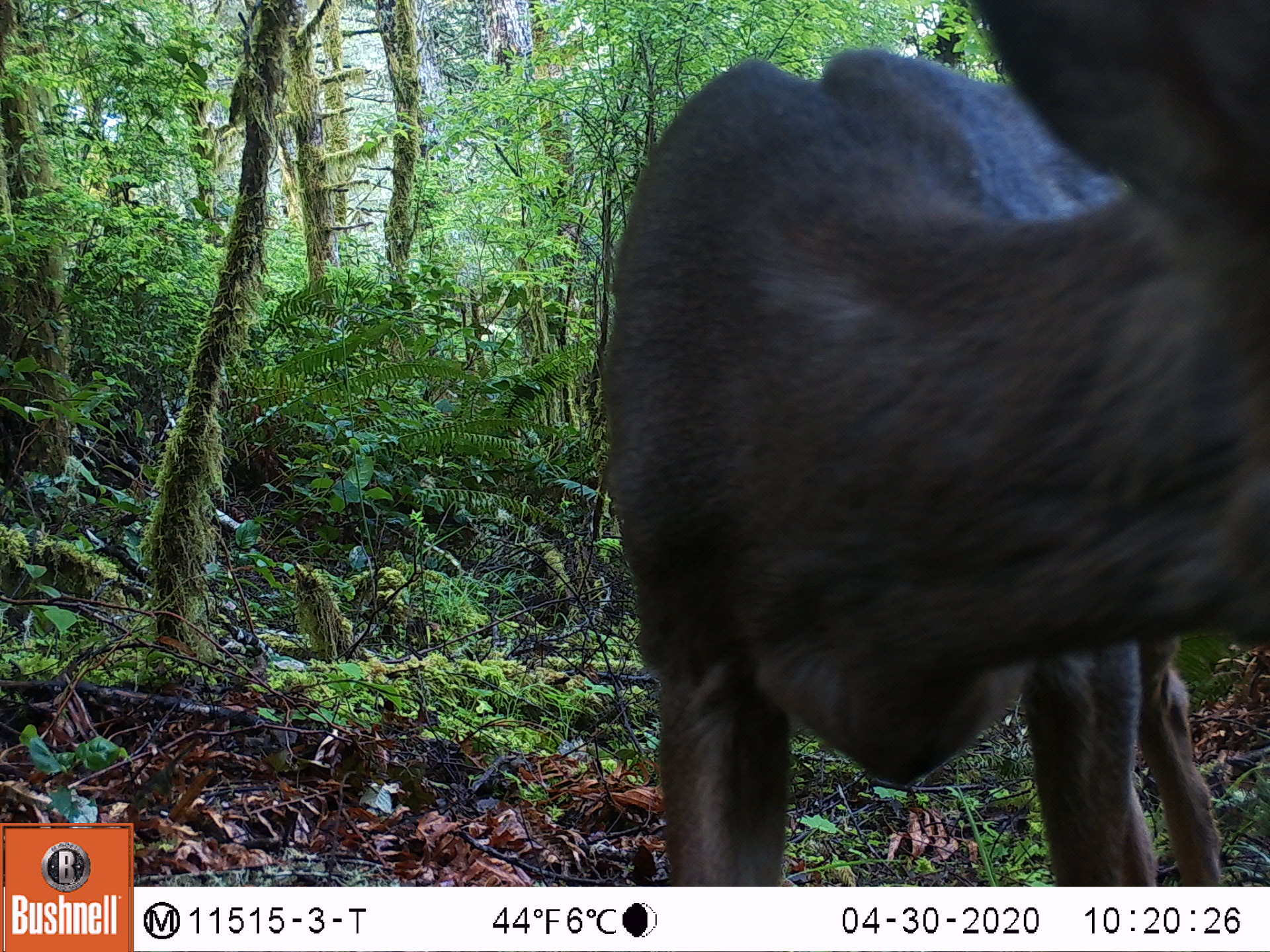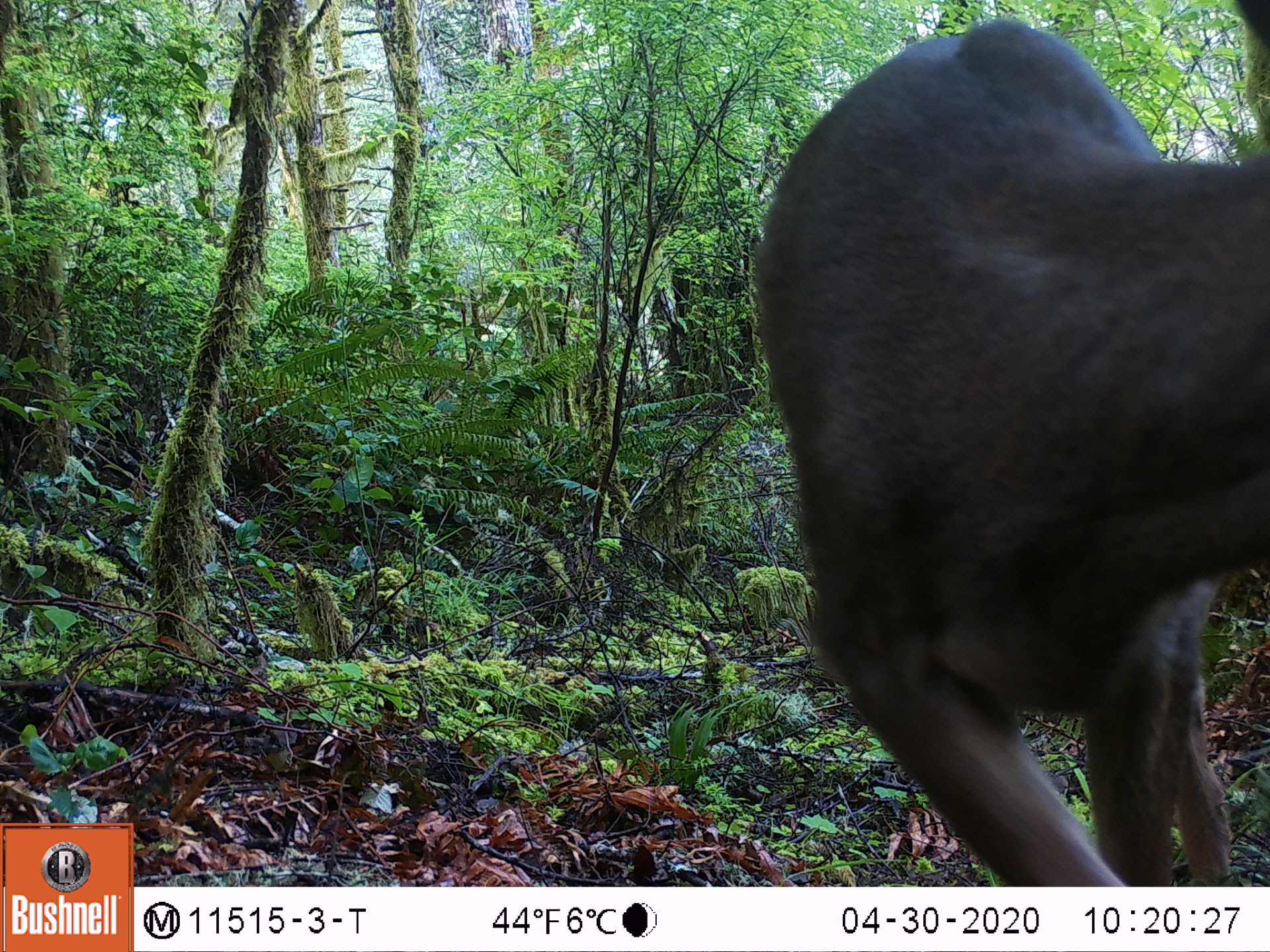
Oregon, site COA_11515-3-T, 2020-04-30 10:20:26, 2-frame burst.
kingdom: Animalia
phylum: Chordata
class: Mammalia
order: Artiodactyla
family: Cervidae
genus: Odocoileus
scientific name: Odocoileus hemionus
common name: black-tailed deer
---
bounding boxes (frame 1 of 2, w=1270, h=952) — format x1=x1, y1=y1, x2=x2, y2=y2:
black-tailed deer: x1=587, y1=0, x2=1262, y2=878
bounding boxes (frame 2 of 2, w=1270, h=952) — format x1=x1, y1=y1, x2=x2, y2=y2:
black-tailed deer: x1=744, y1=2, x2=1266, y2=874